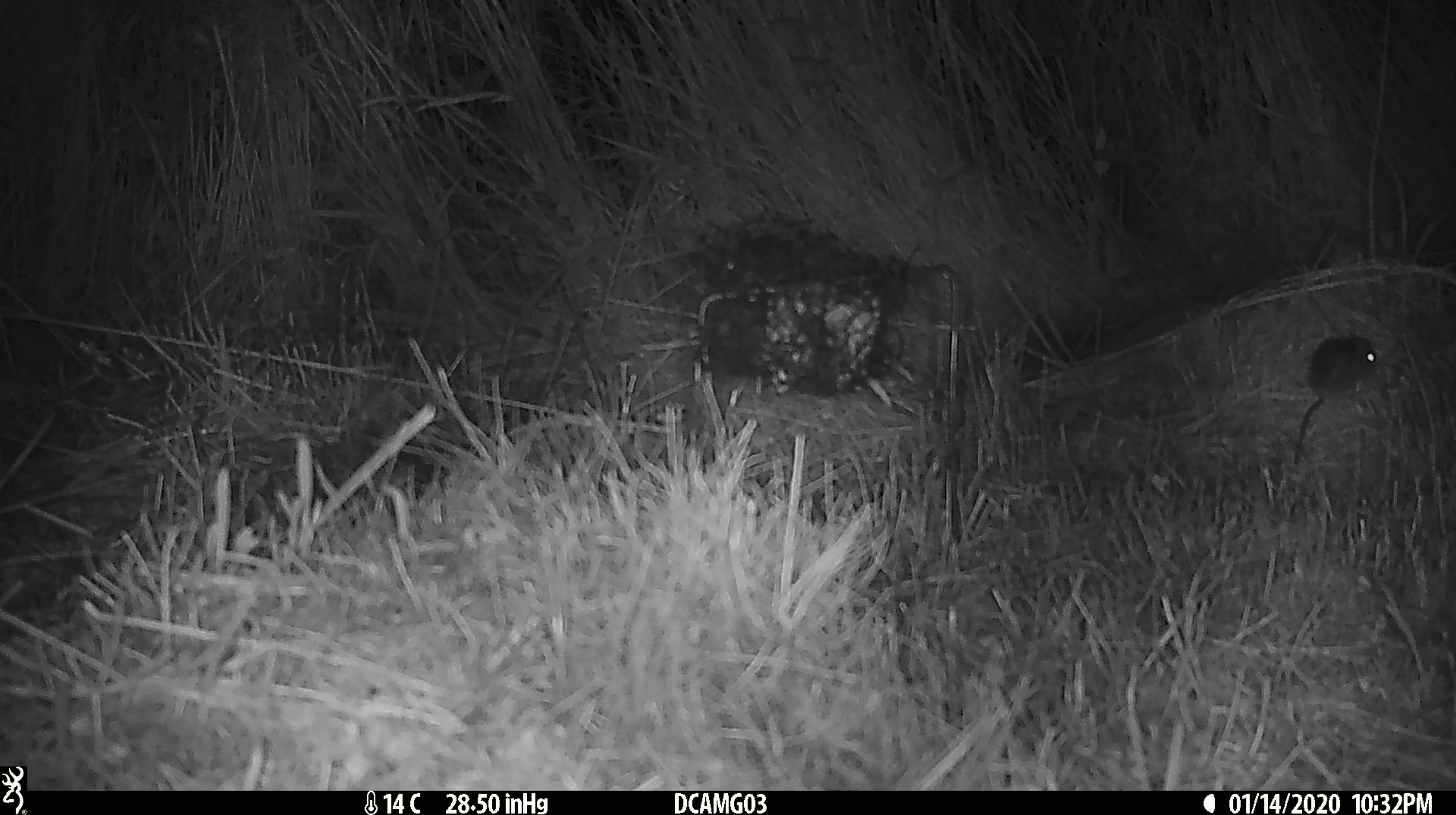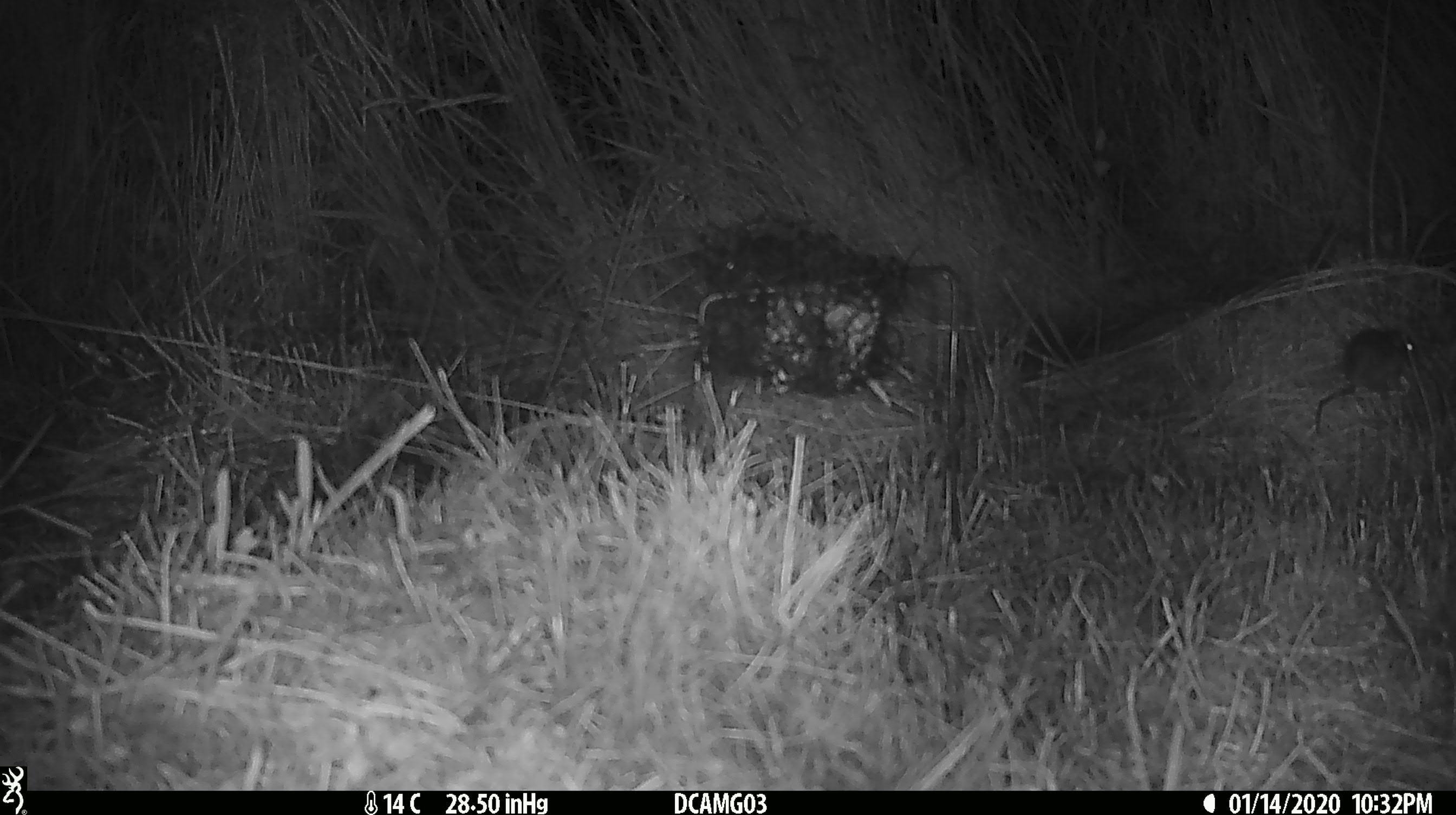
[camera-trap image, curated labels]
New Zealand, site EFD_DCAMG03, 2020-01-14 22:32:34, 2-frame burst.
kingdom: Animalia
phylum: Chordata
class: Mammalia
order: Rodentia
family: Muridae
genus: Mus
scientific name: Mus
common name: mouse